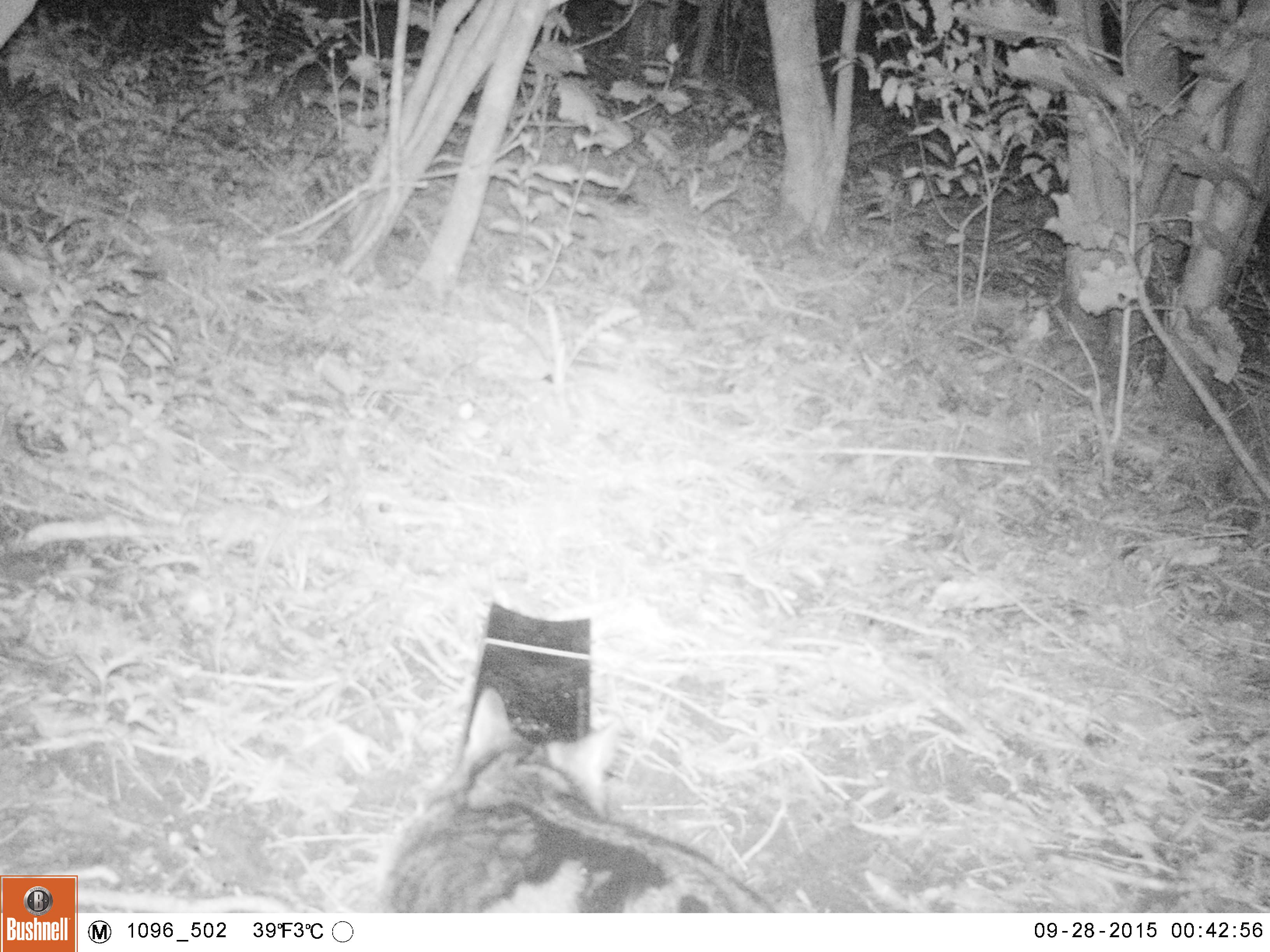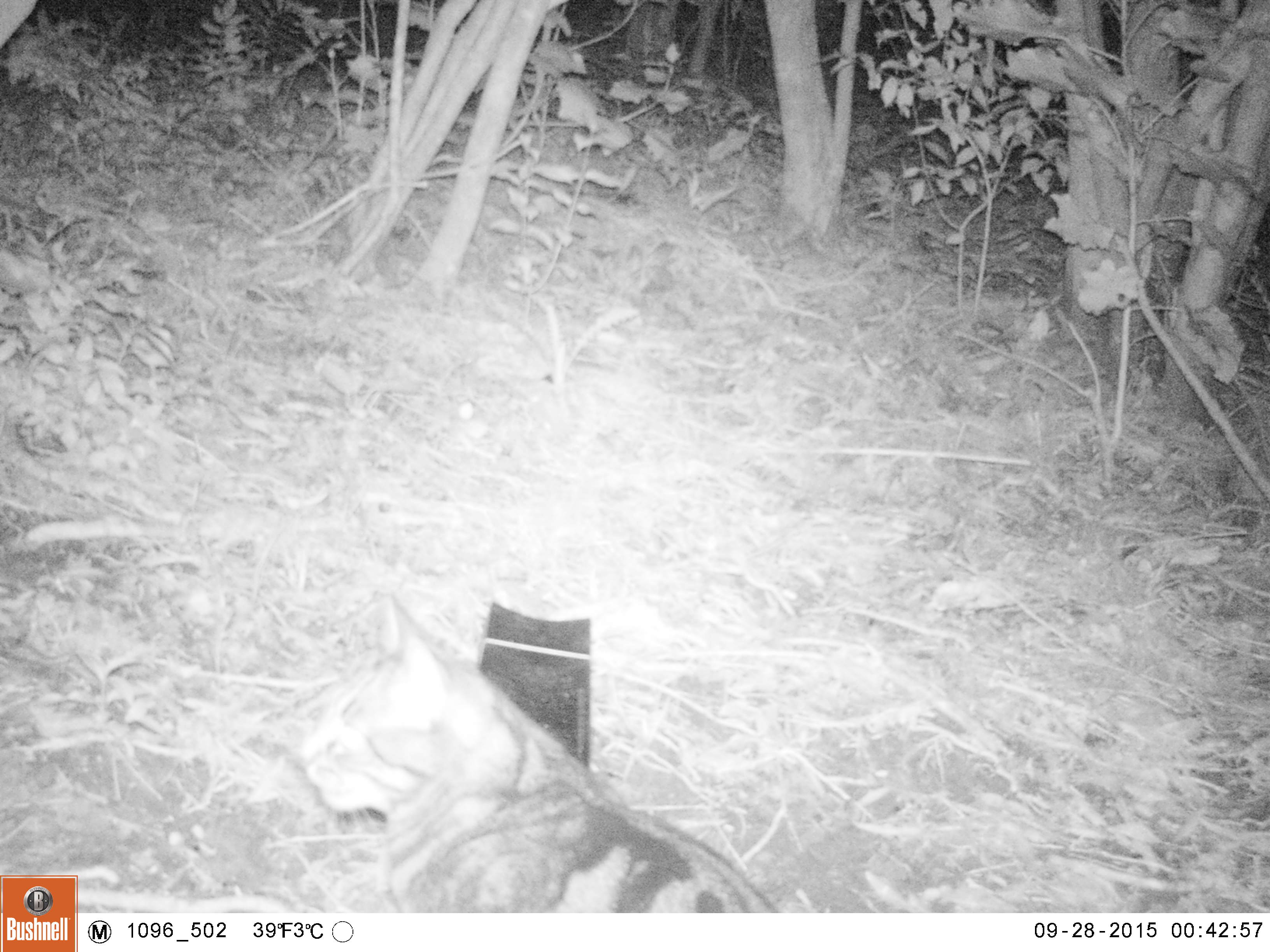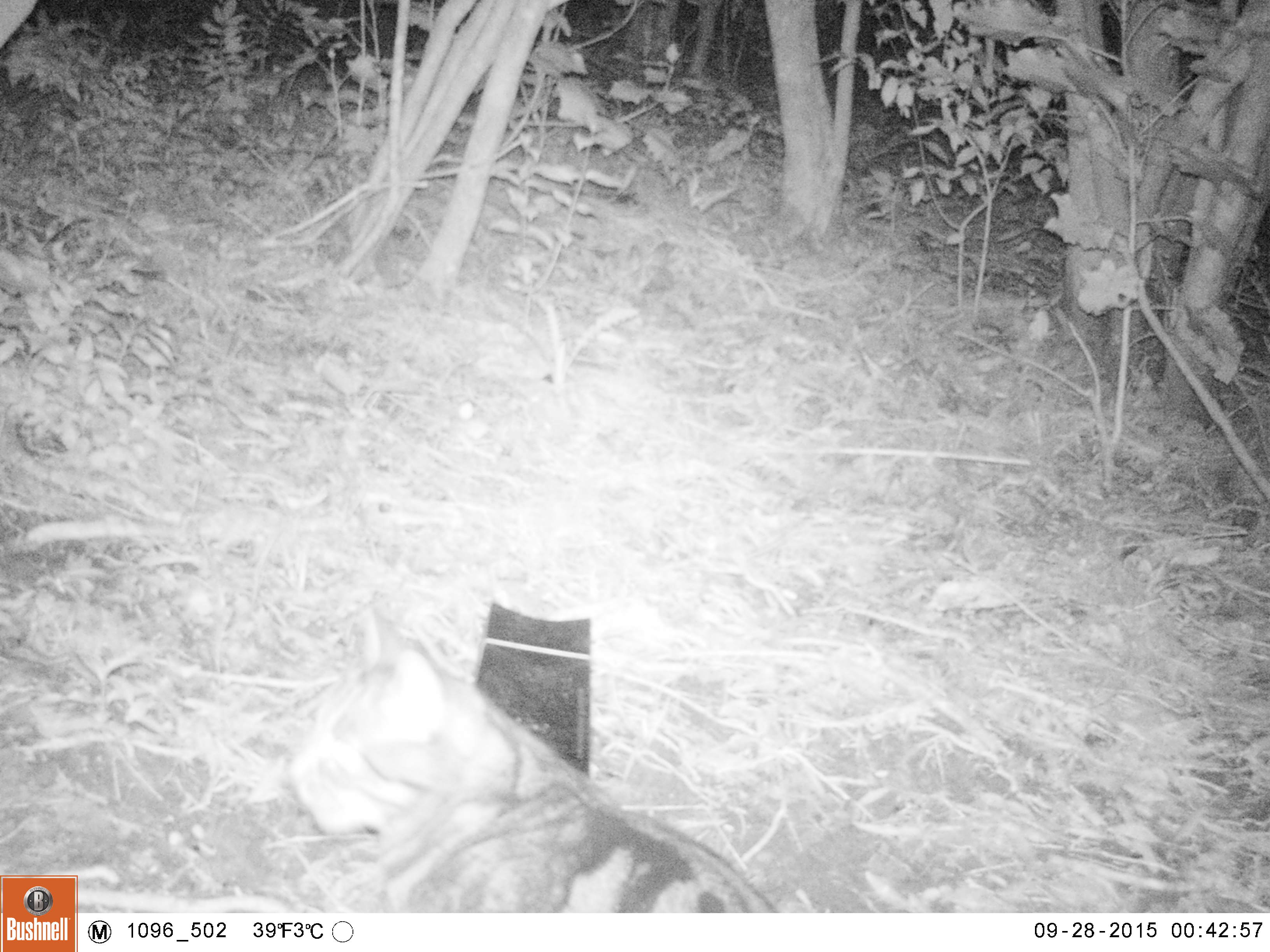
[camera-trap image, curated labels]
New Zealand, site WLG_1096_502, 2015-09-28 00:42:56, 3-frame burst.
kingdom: Animalia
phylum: Chordata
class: Mammalia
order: Carnivora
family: Felidae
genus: Felis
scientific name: Felis catus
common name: domestic cat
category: cat